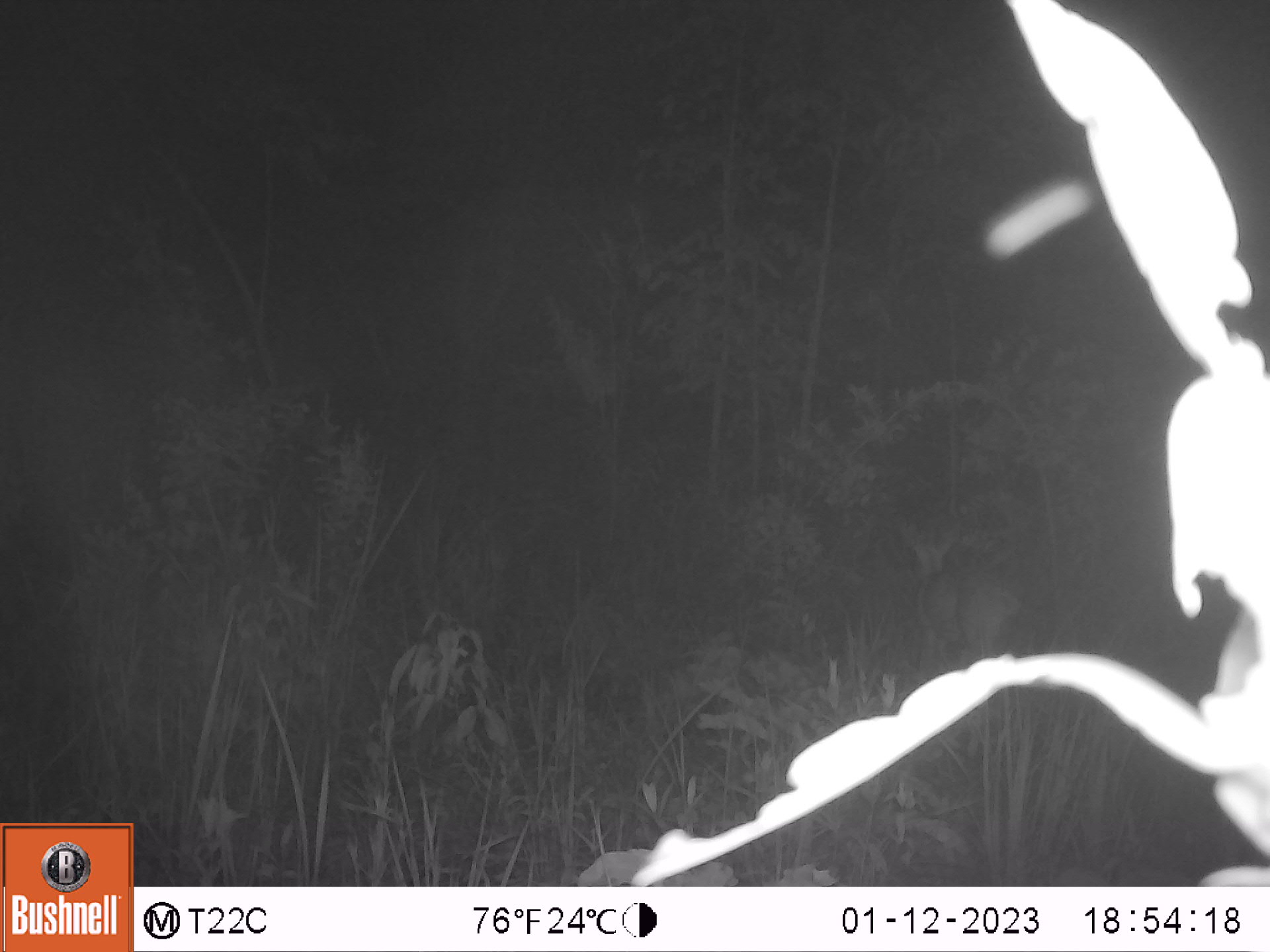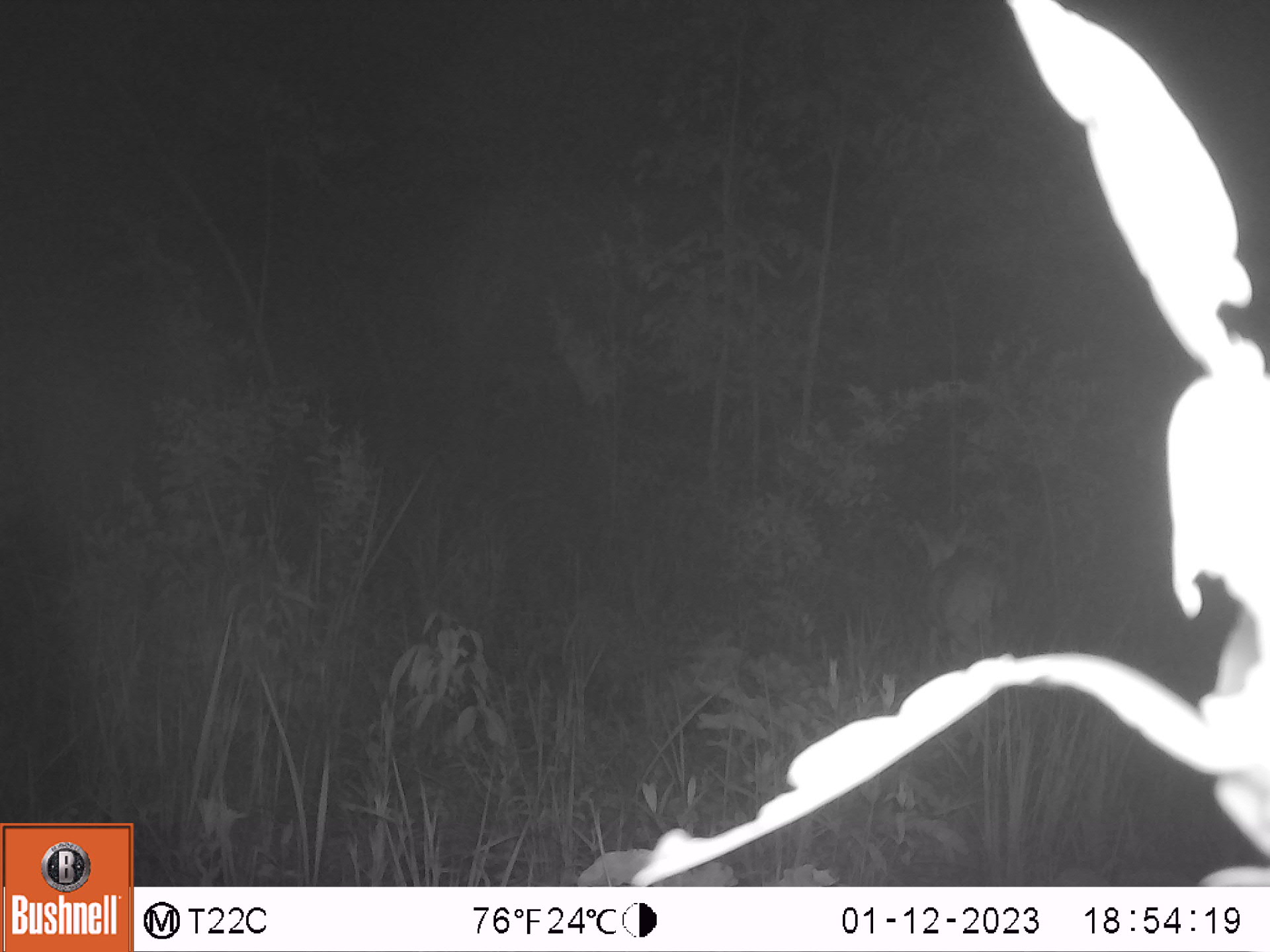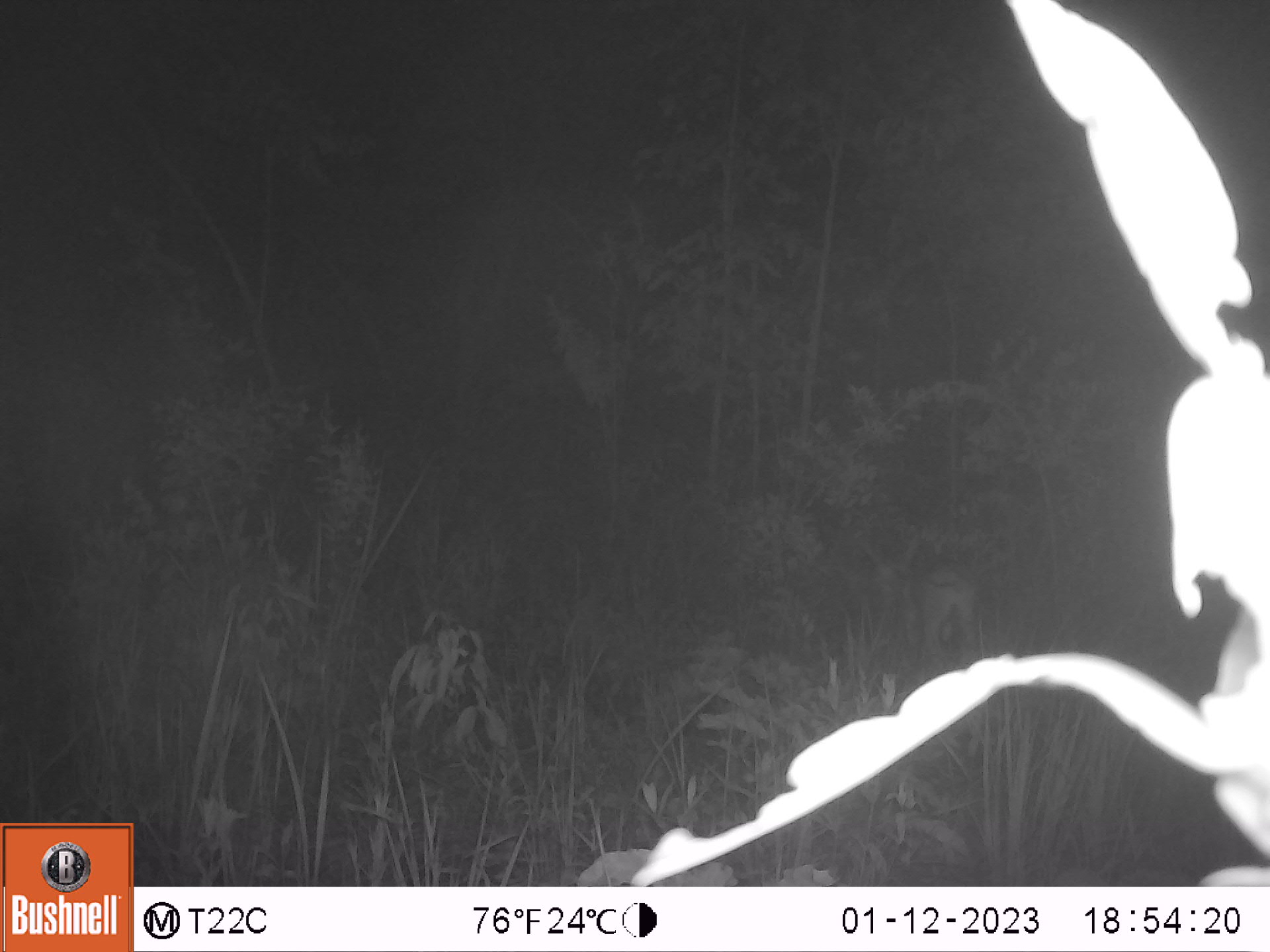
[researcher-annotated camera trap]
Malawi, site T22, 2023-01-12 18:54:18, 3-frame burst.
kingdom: Animalia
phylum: Chordata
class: Mammalia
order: Artiodactyla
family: Bovidae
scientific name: Antilopinae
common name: small antelope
Small antelope (Antilopinae), count 1.